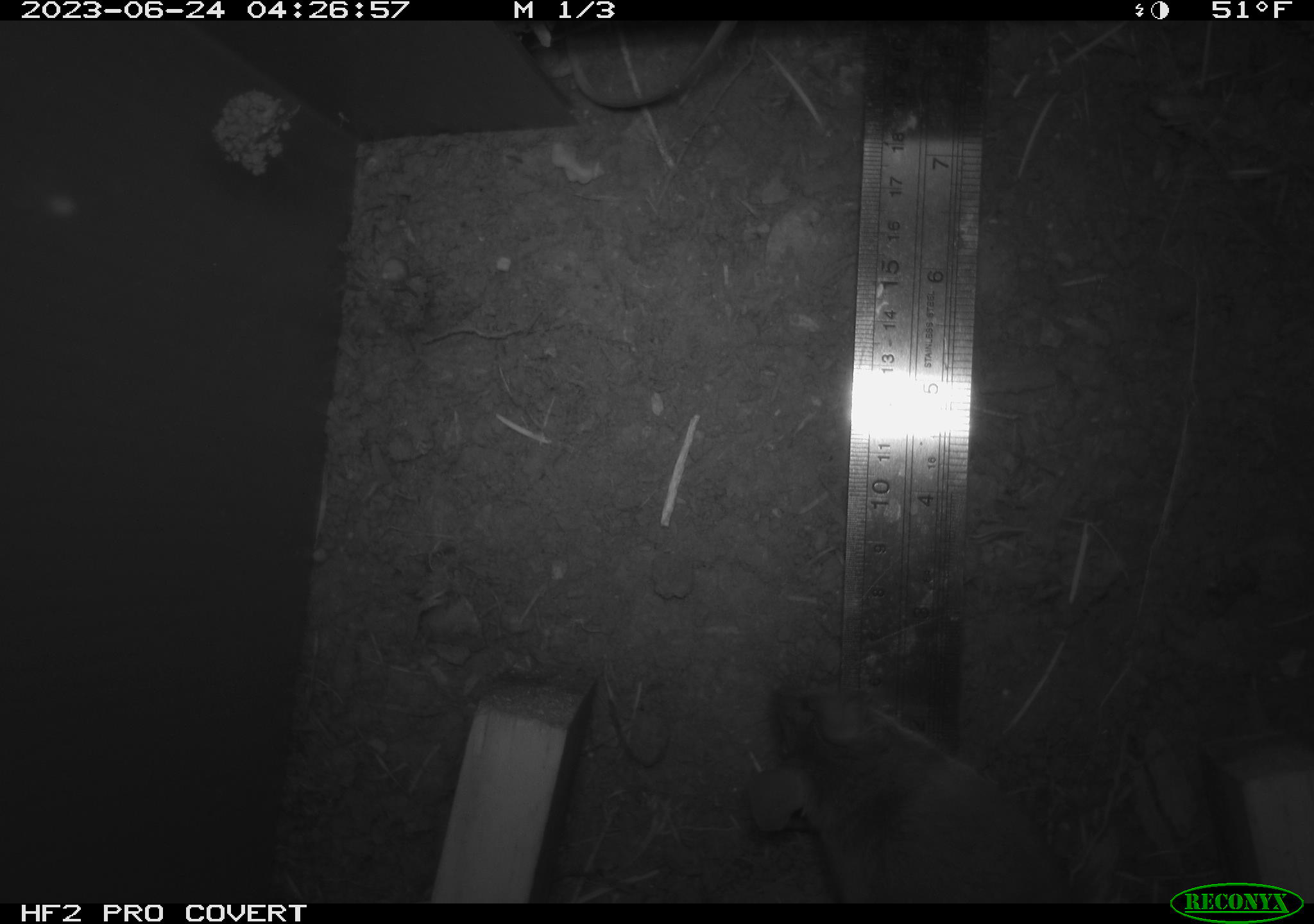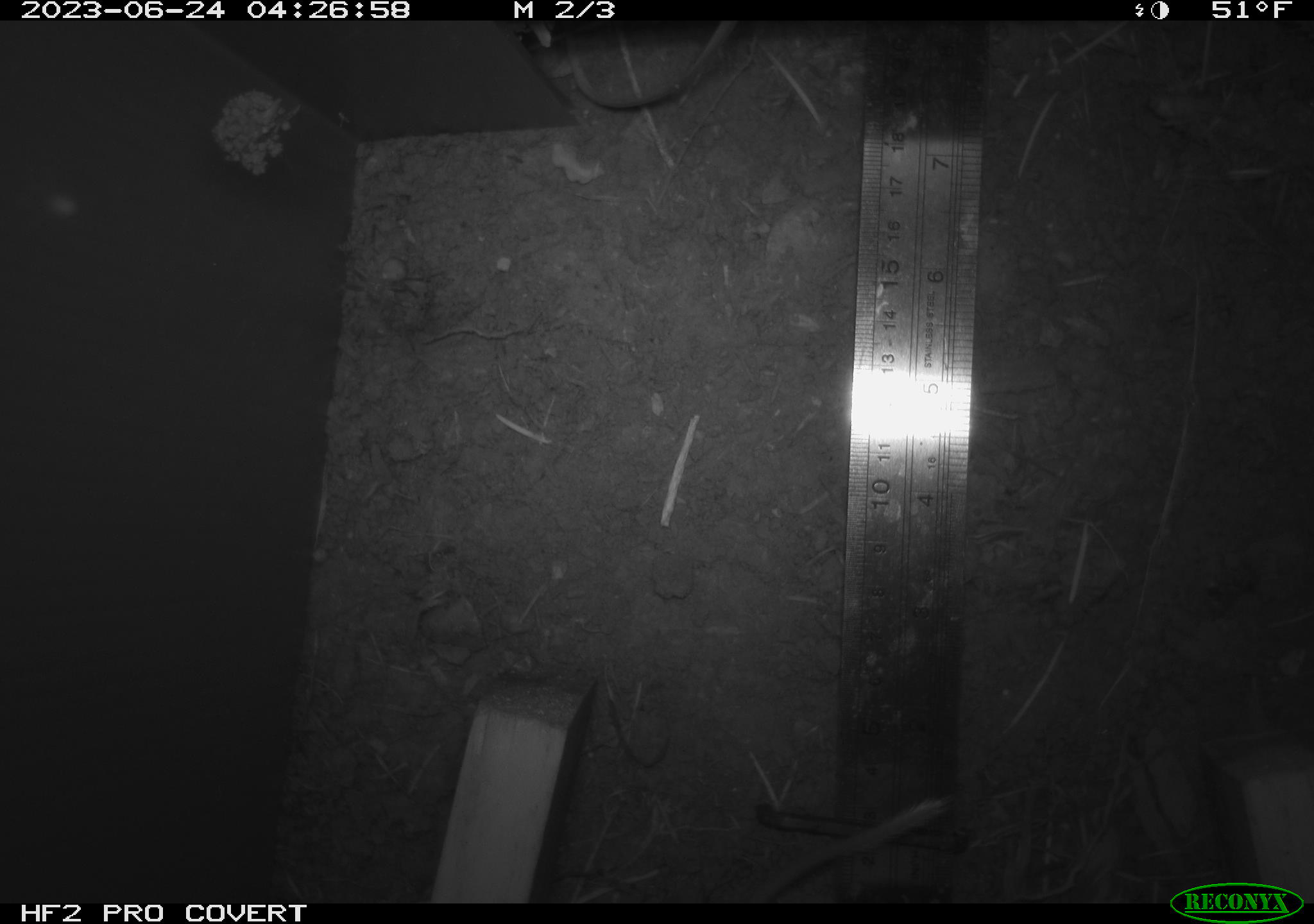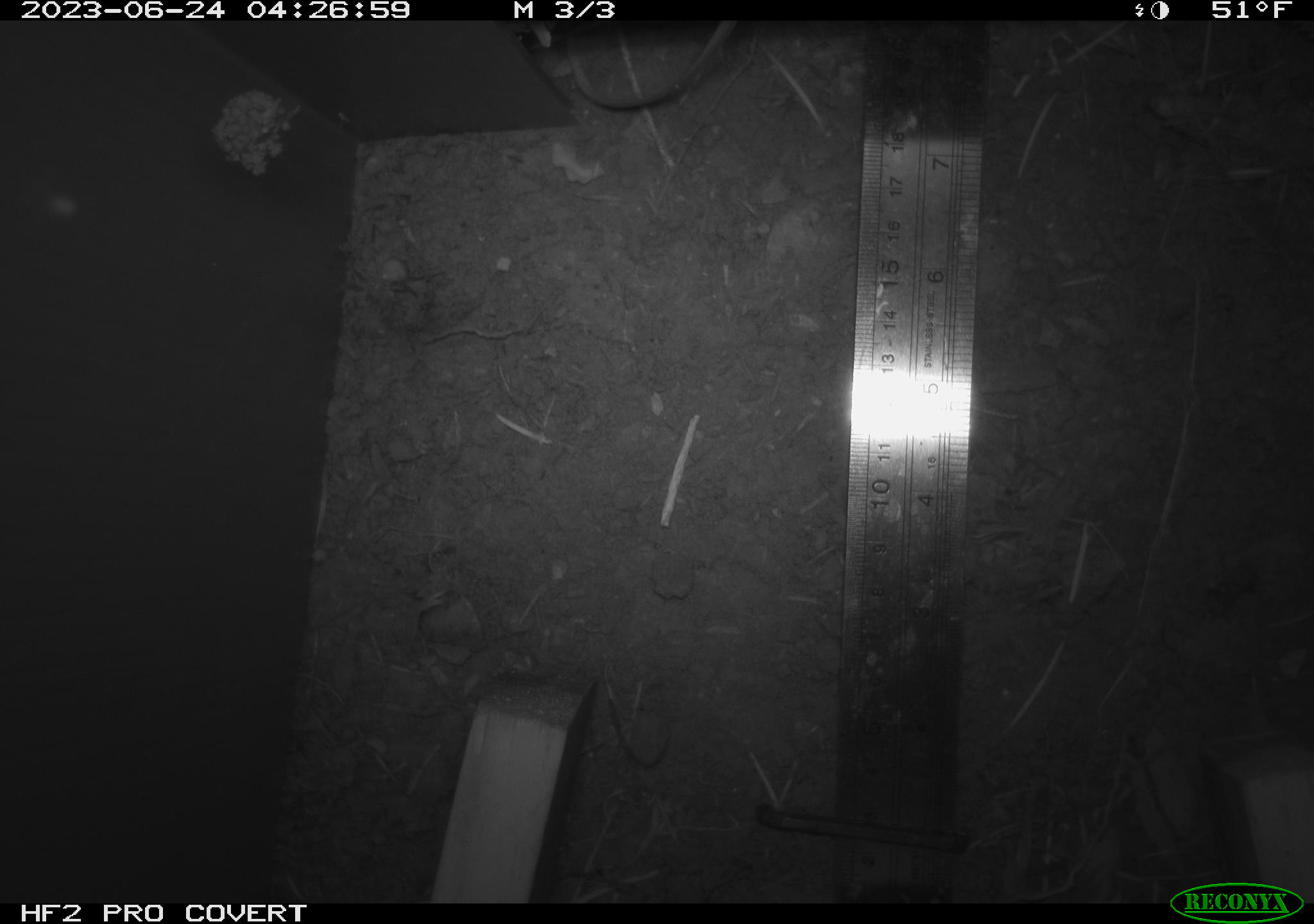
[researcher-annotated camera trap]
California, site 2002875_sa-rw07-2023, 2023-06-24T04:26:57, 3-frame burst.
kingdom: Animalia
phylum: Chordata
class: Mammalia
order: Rodentia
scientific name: Rodentia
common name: mouse species